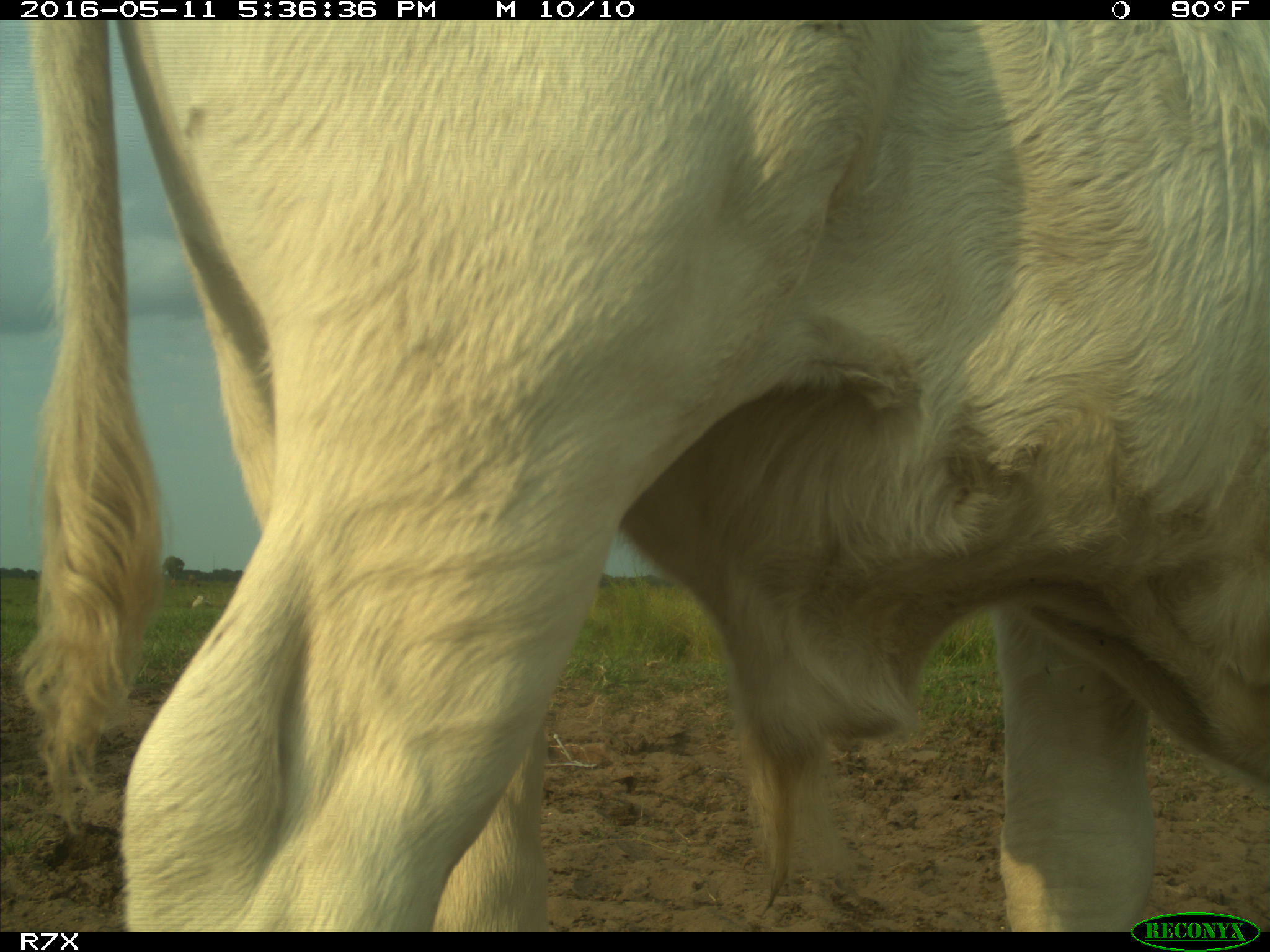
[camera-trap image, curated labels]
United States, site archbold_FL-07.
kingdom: Animalia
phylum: Chordata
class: Mammalia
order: Artiodactyla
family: Bovidae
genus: Bos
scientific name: Bos taurus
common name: domestic cow